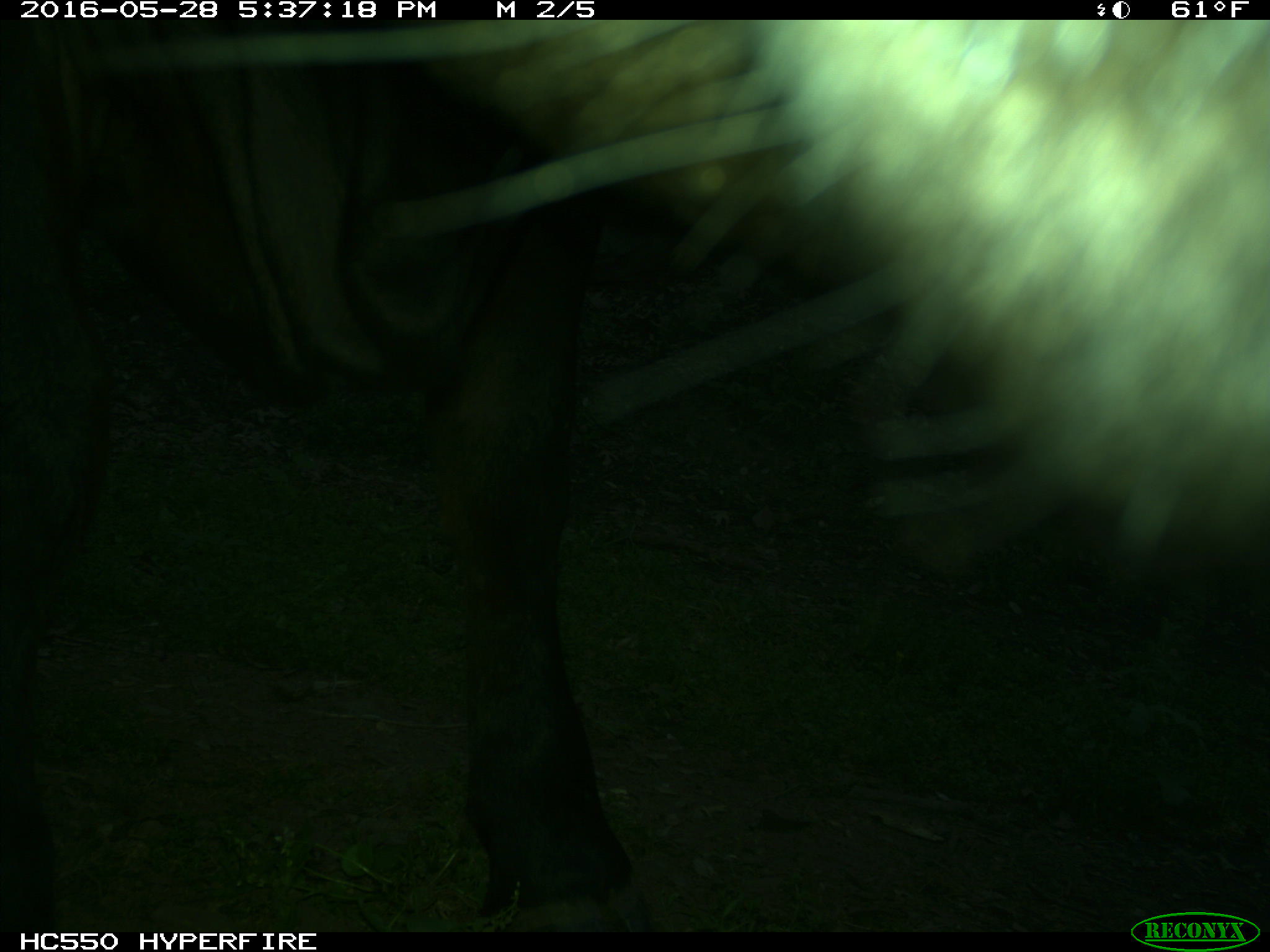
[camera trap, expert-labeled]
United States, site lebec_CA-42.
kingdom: Animalia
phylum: Chordata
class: Mammalia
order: Artiodactyla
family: Bovidae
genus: Bos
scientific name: Bos taurus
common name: domestic cow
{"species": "Bos taurus (domestic cow)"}